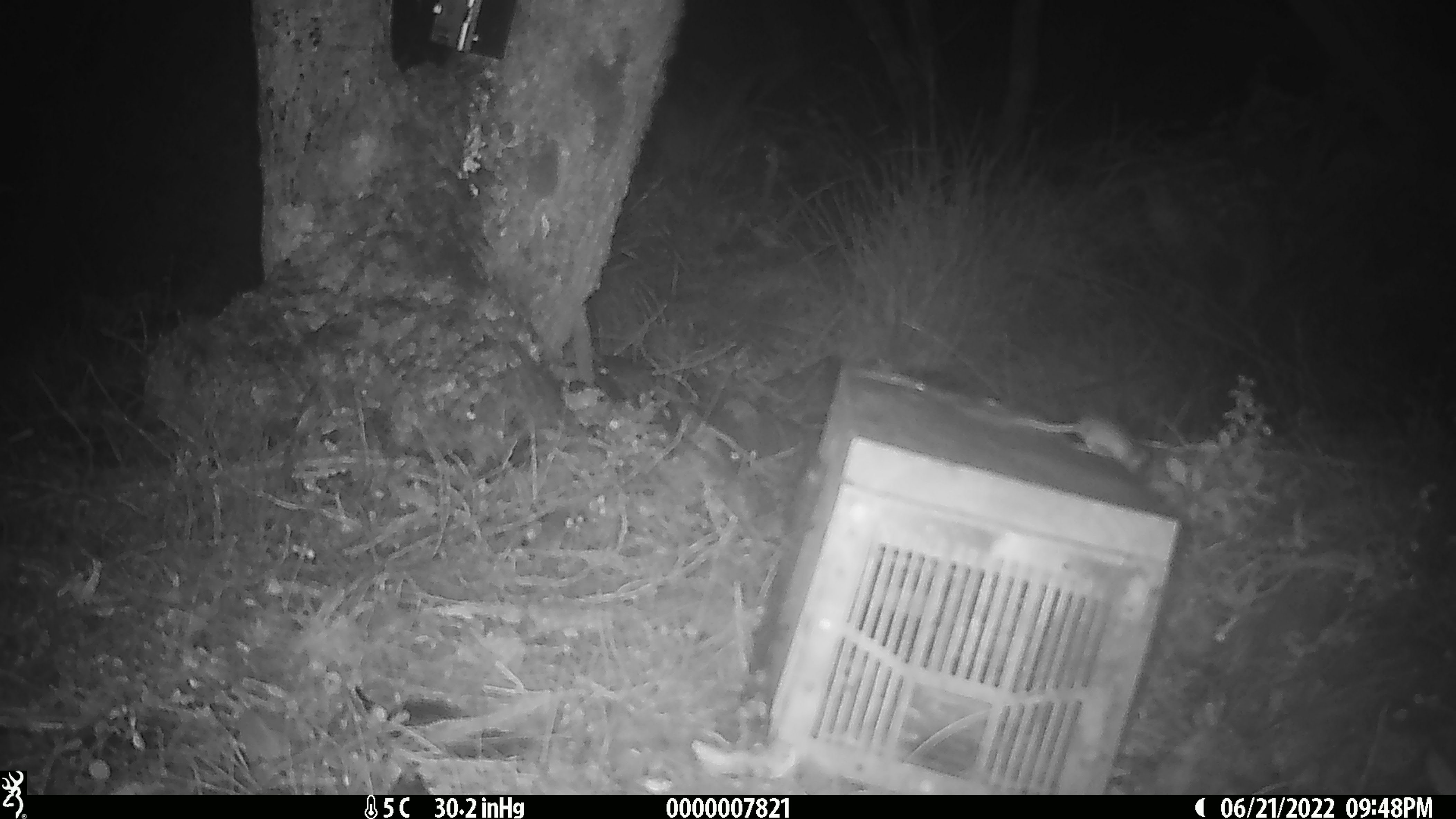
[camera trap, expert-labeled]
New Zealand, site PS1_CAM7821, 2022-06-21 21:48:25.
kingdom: Animalia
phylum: Chordata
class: Mammalia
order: Rodentia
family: Muridae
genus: Mus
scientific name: Mus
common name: mouse